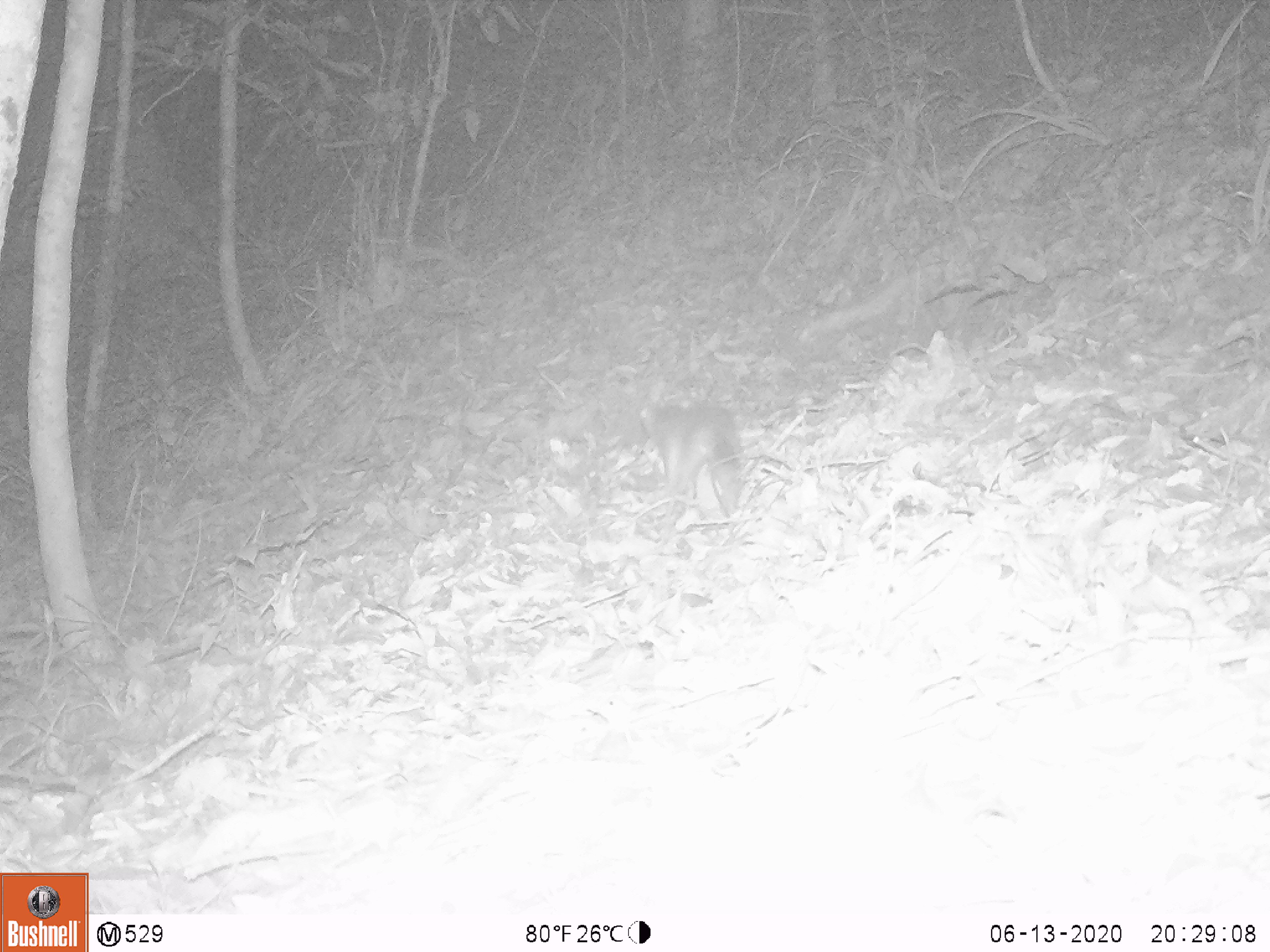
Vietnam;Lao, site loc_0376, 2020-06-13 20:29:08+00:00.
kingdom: Animalia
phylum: Chordata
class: Mammalia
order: Carnivora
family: Mustelidae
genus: Melogale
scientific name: Melogale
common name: ferret badger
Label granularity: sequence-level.